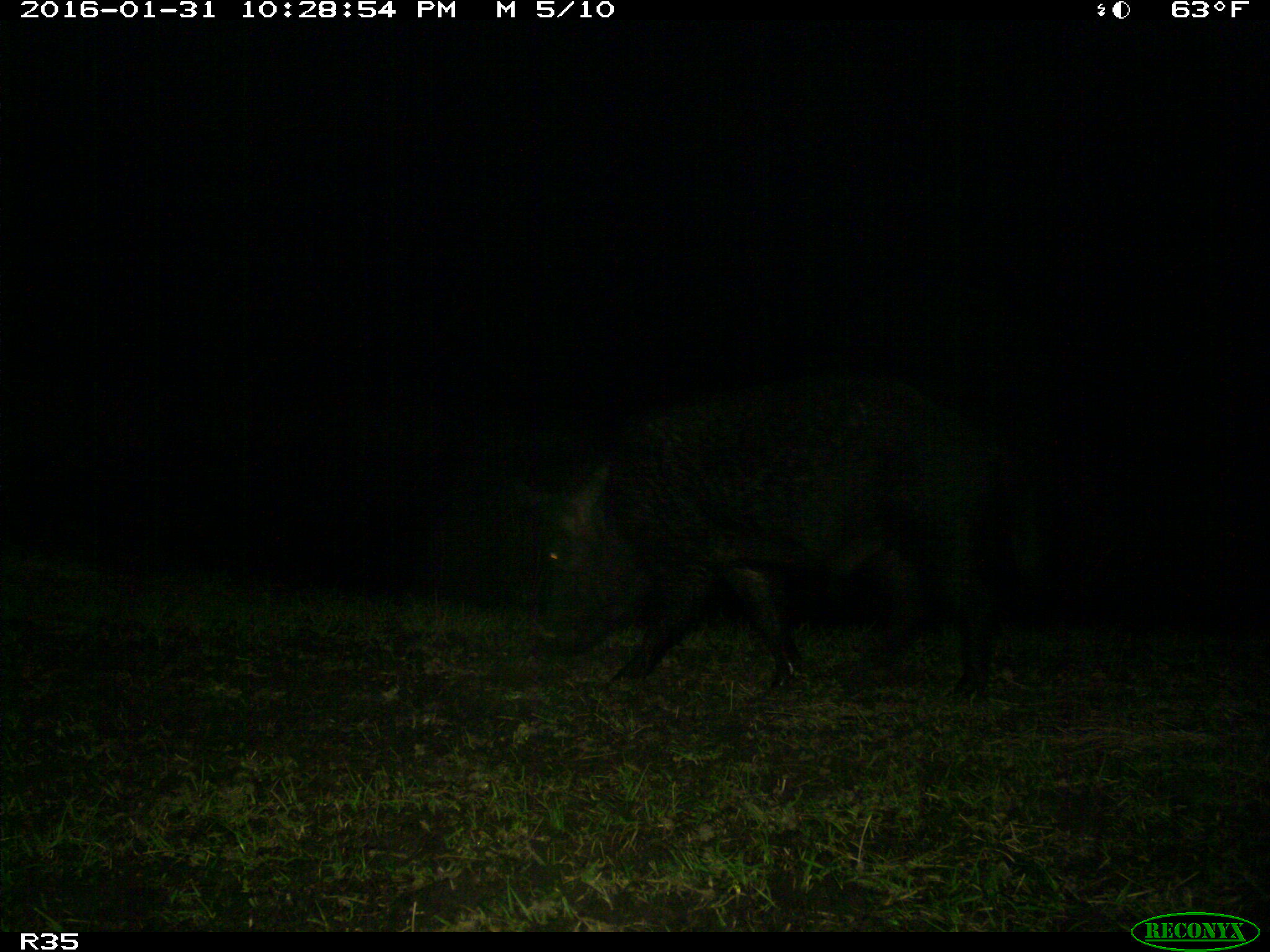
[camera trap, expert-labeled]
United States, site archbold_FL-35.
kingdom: Animalia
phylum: Chordata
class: Mammalia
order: Artiodactyla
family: Suidae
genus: Sus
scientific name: Sus scrofa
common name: wild boar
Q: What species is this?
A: Sus scrofa (wild boar).